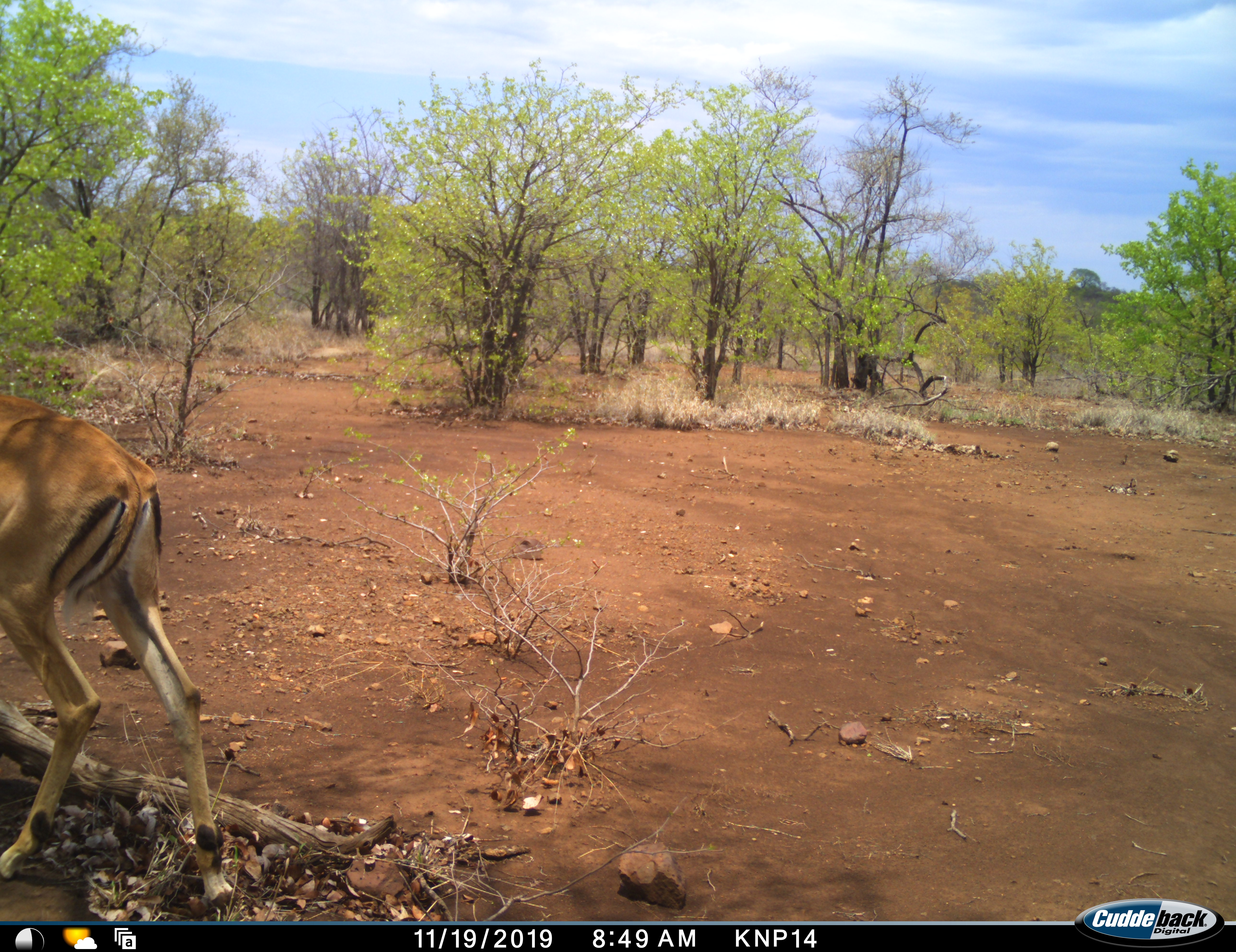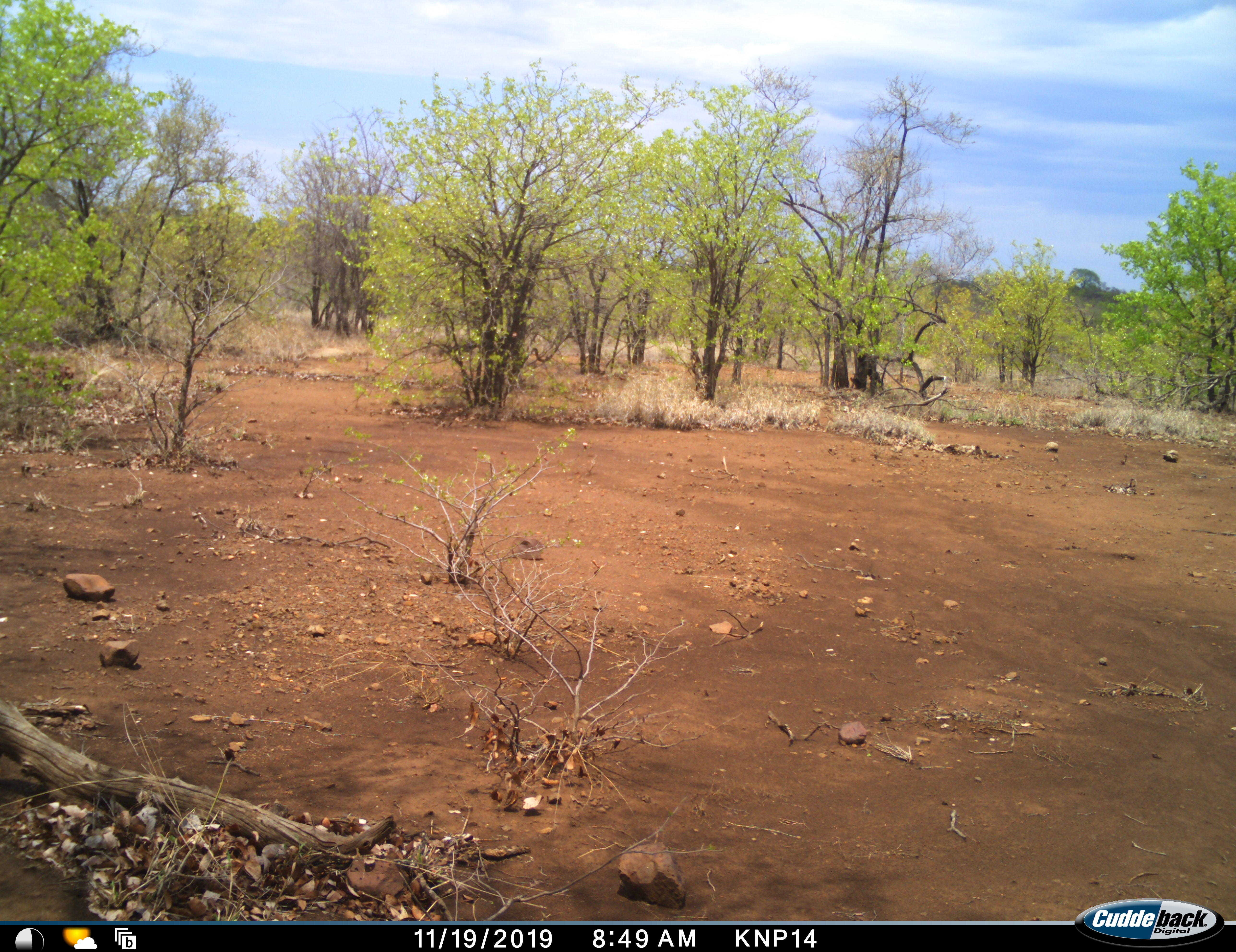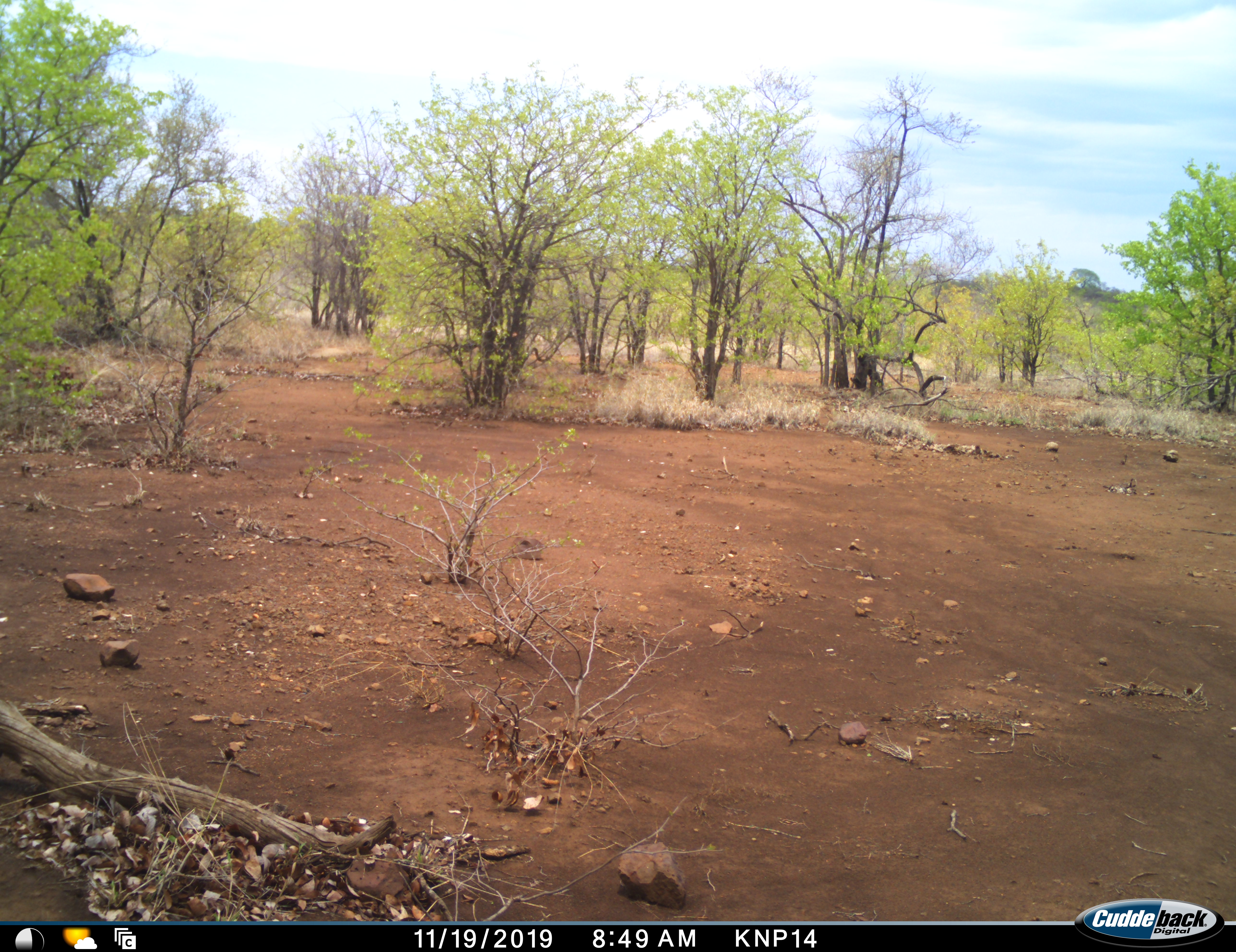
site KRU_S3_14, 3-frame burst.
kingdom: Animalia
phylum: Chordata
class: Mammalia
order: Artiodactyla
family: Bovidae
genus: Aepyceros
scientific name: Aepyceros melampus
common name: impala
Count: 1.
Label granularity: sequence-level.